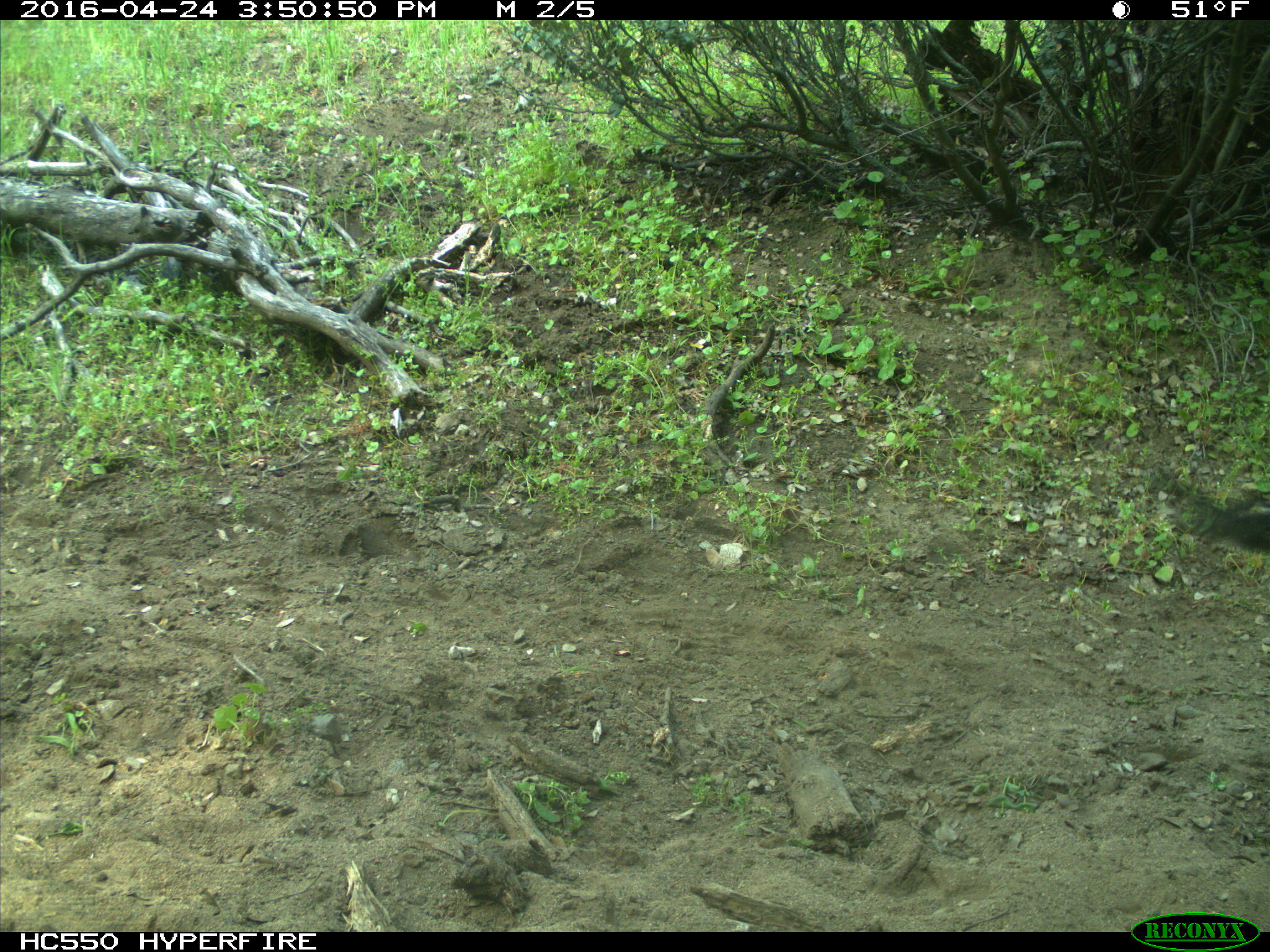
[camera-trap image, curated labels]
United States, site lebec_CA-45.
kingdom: Animalia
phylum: Chordata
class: Mammalia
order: Artiodactyla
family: Bovidae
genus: Bos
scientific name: Bos taurus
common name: domestic cow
Bos taurus (domestic cow).